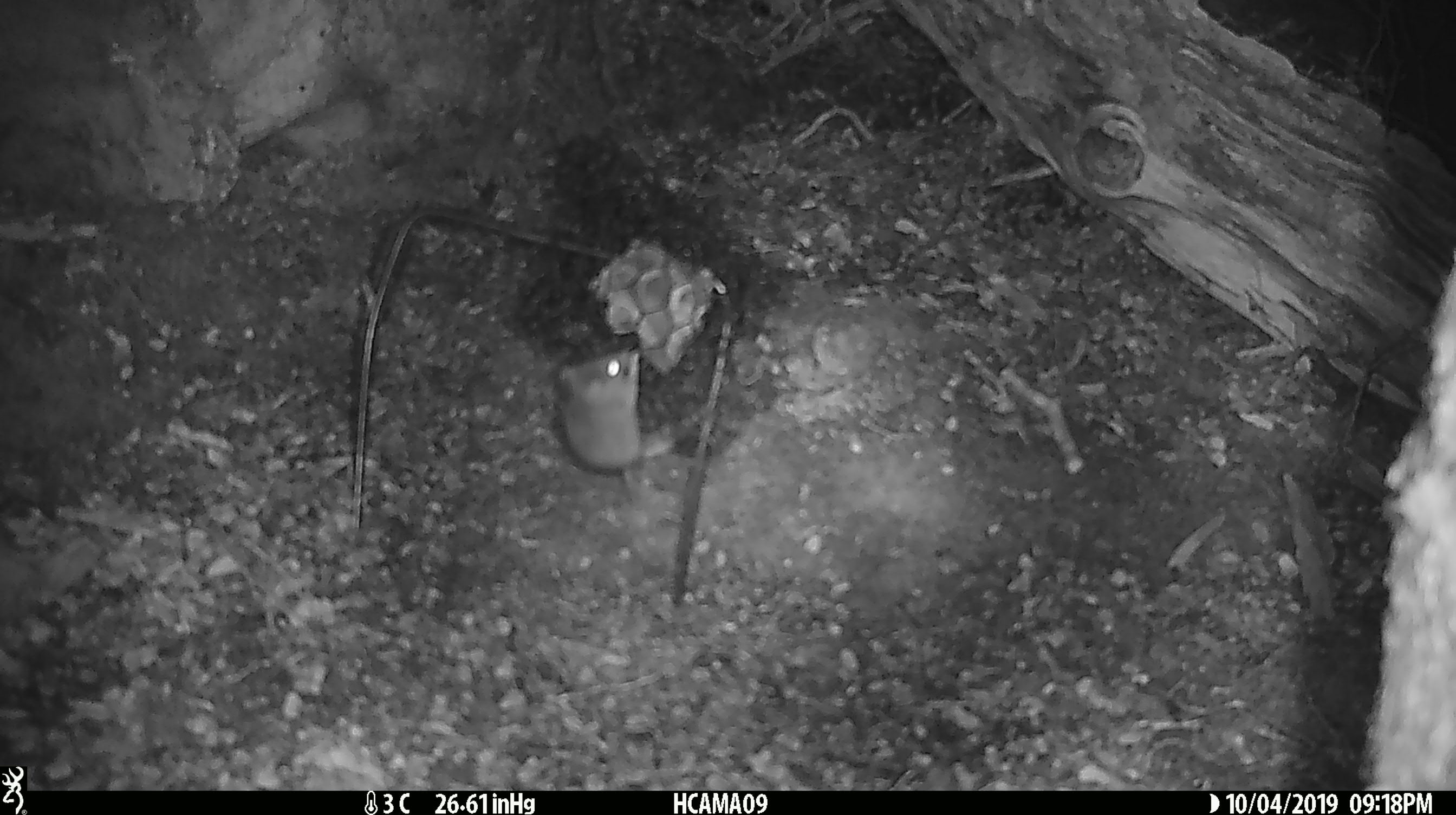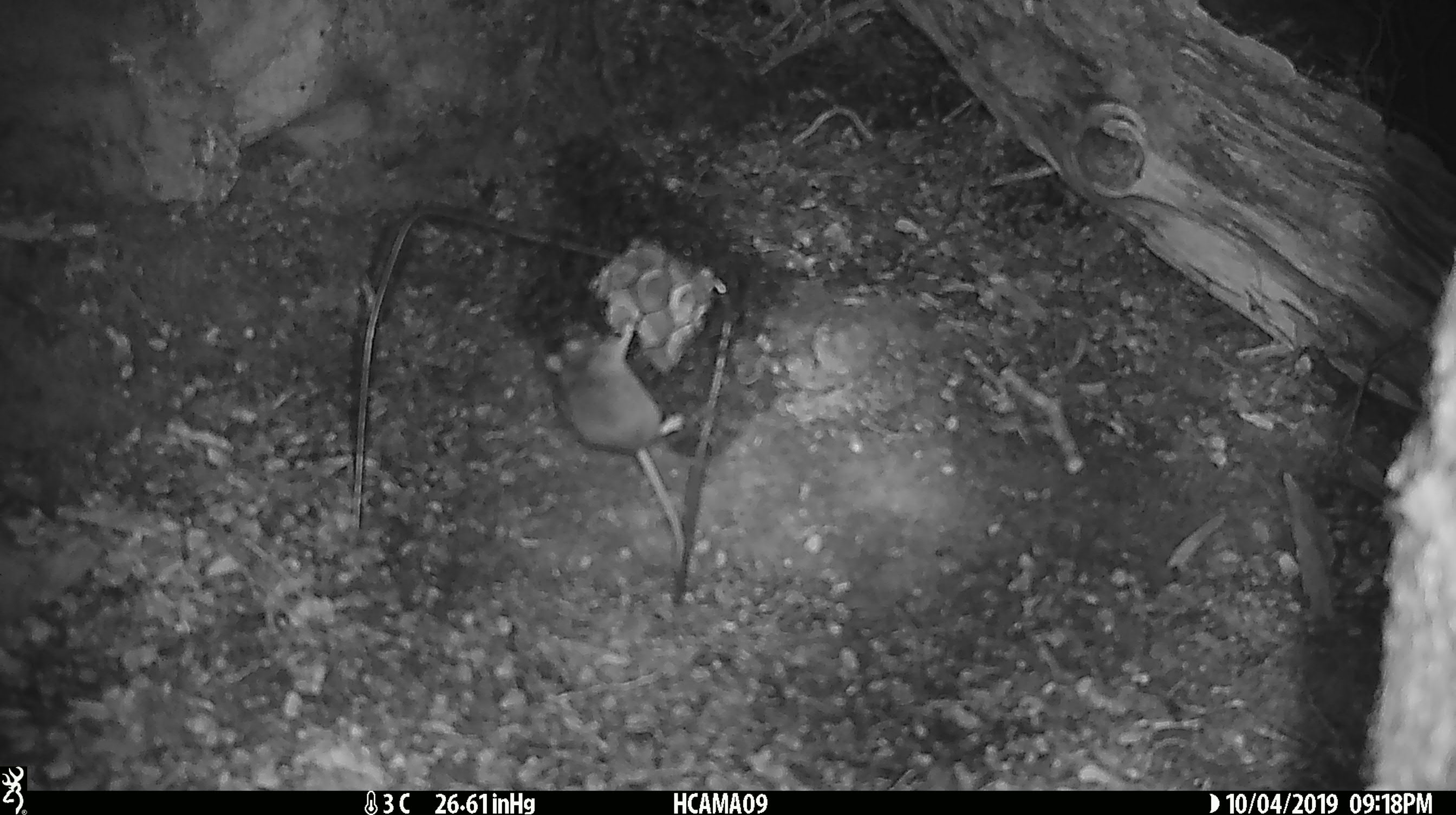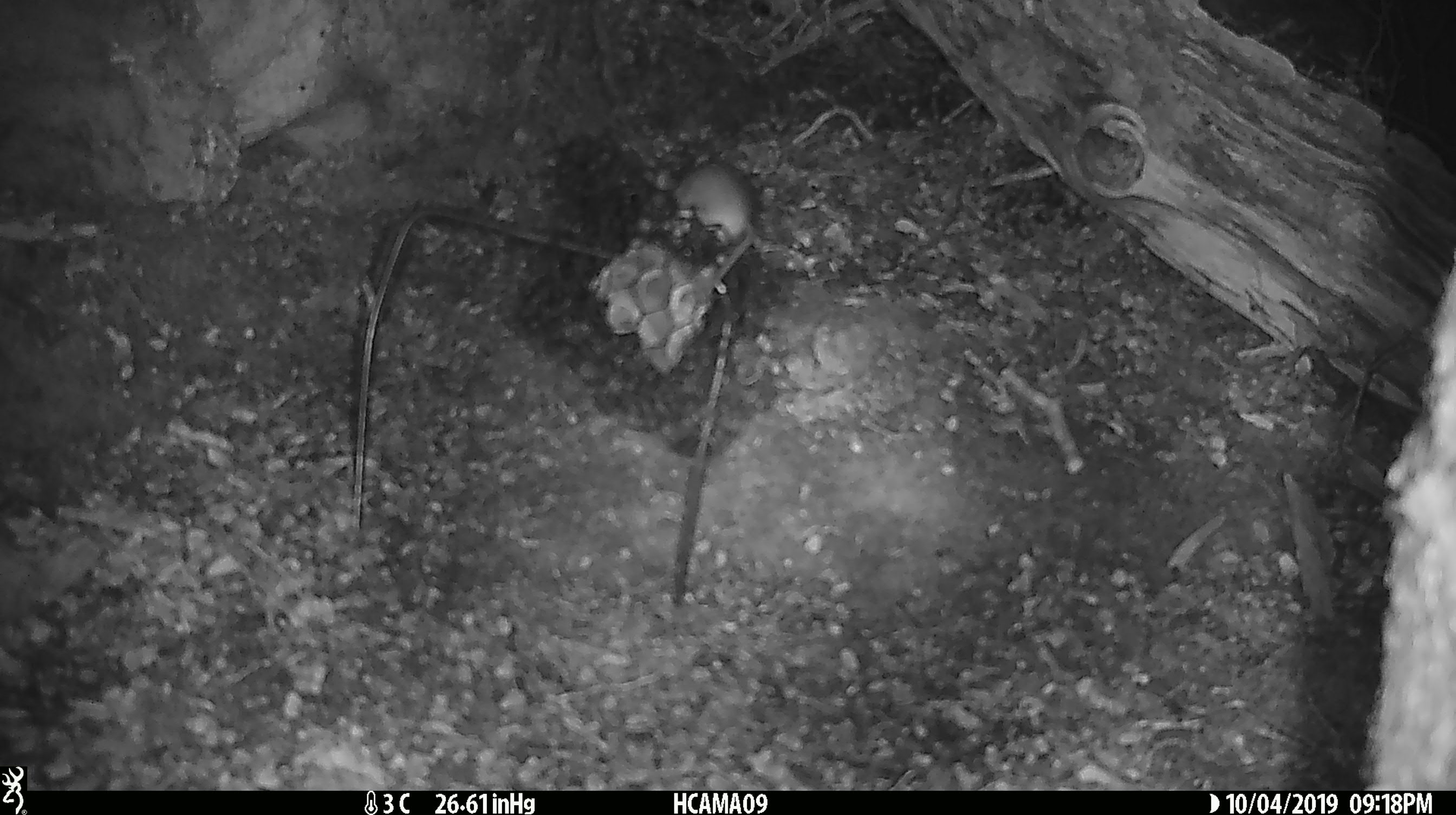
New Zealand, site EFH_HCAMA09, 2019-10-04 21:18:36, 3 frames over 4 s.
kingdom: Animalia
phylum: Chordata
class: Mammalia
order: Rodentia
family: Muridae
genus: Mus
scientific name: Mus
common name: mouse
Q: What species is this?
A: Mouse (Mus).